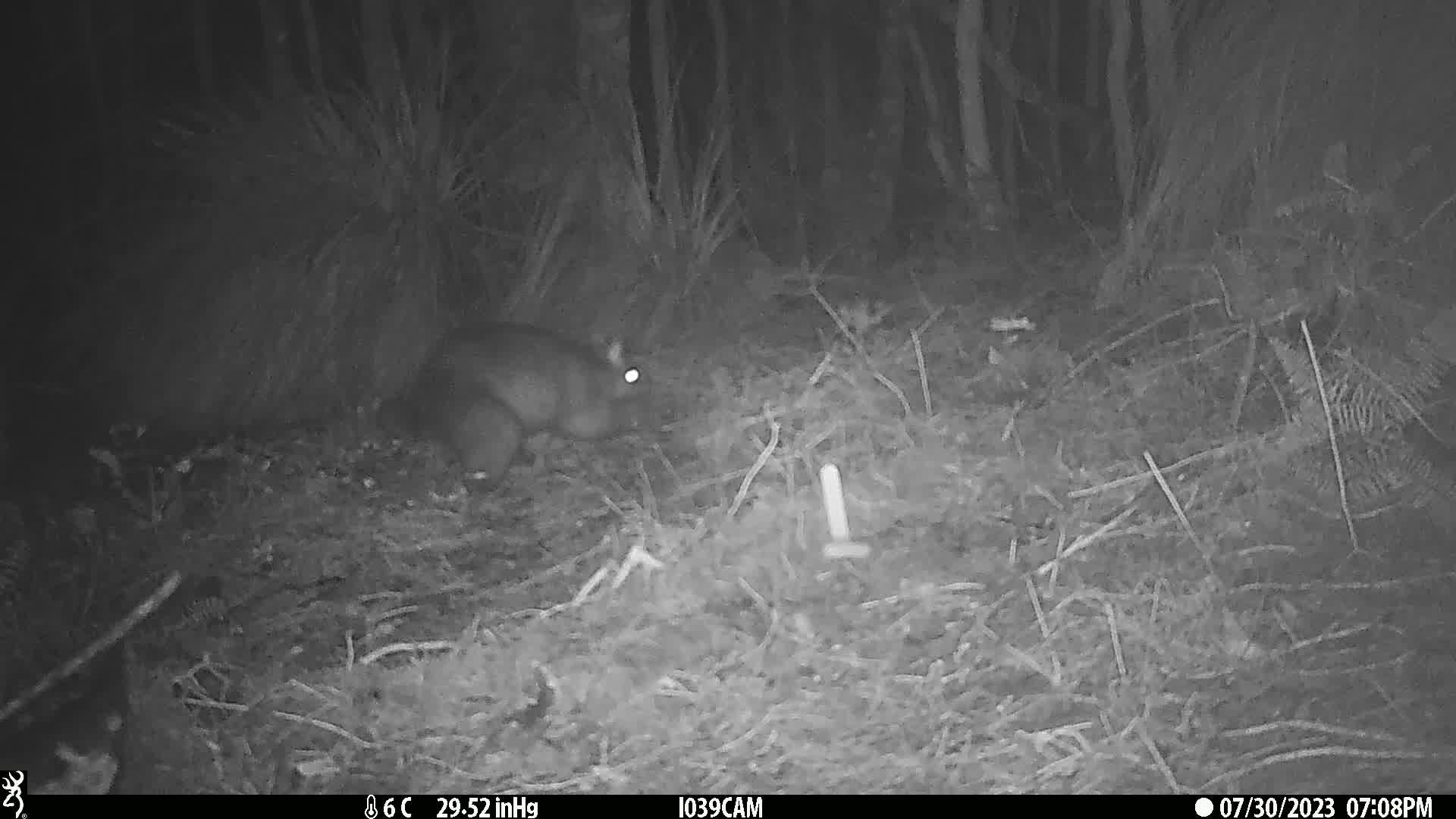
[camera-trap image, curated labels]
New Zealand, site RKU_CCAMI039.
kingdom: Animalia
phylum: Chordata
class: Mammalia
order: Diprotodontia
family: Phalangeridae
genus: Trichosurus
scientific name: Trichosurus vulpecula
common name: common brushtail possum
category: possum